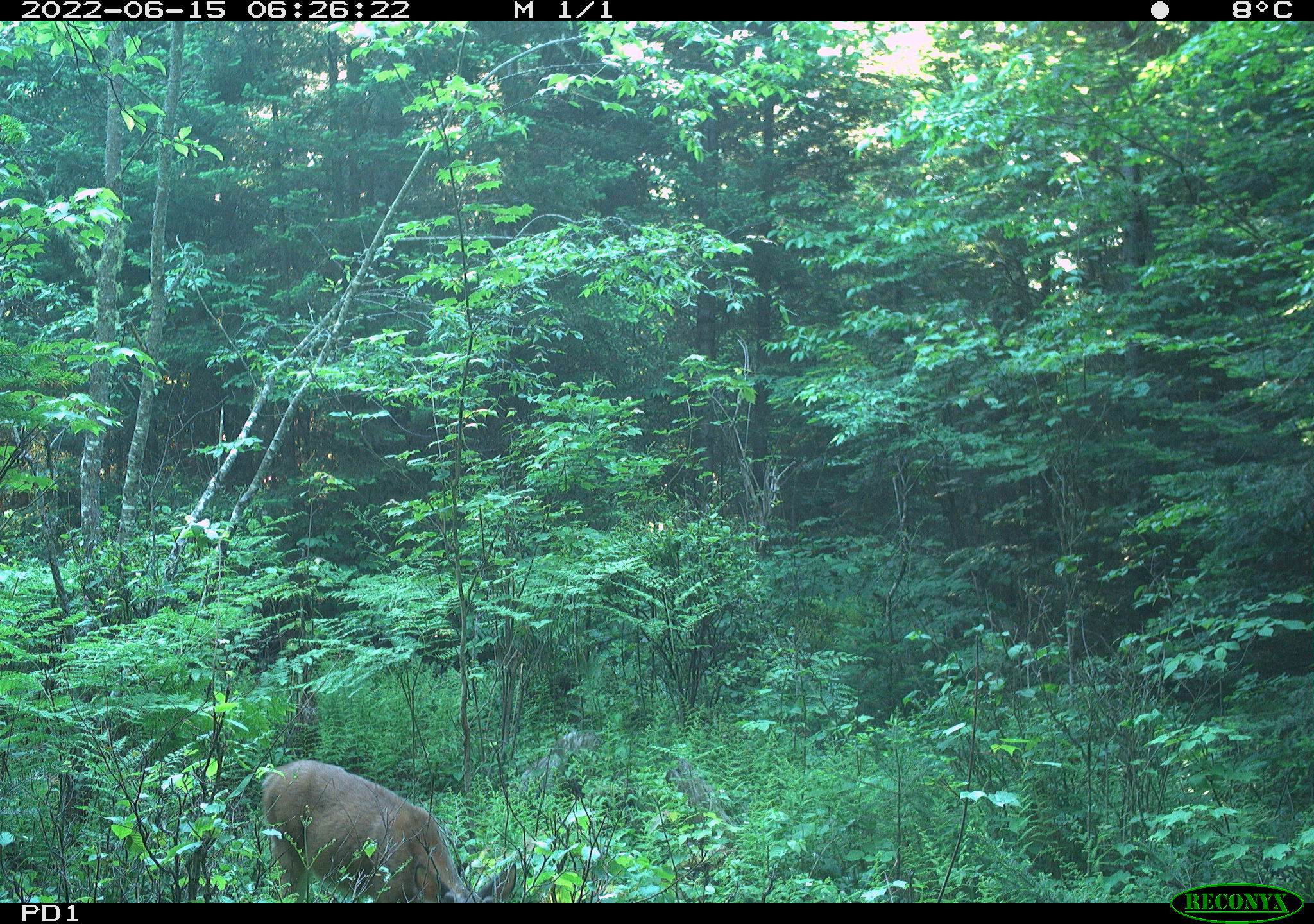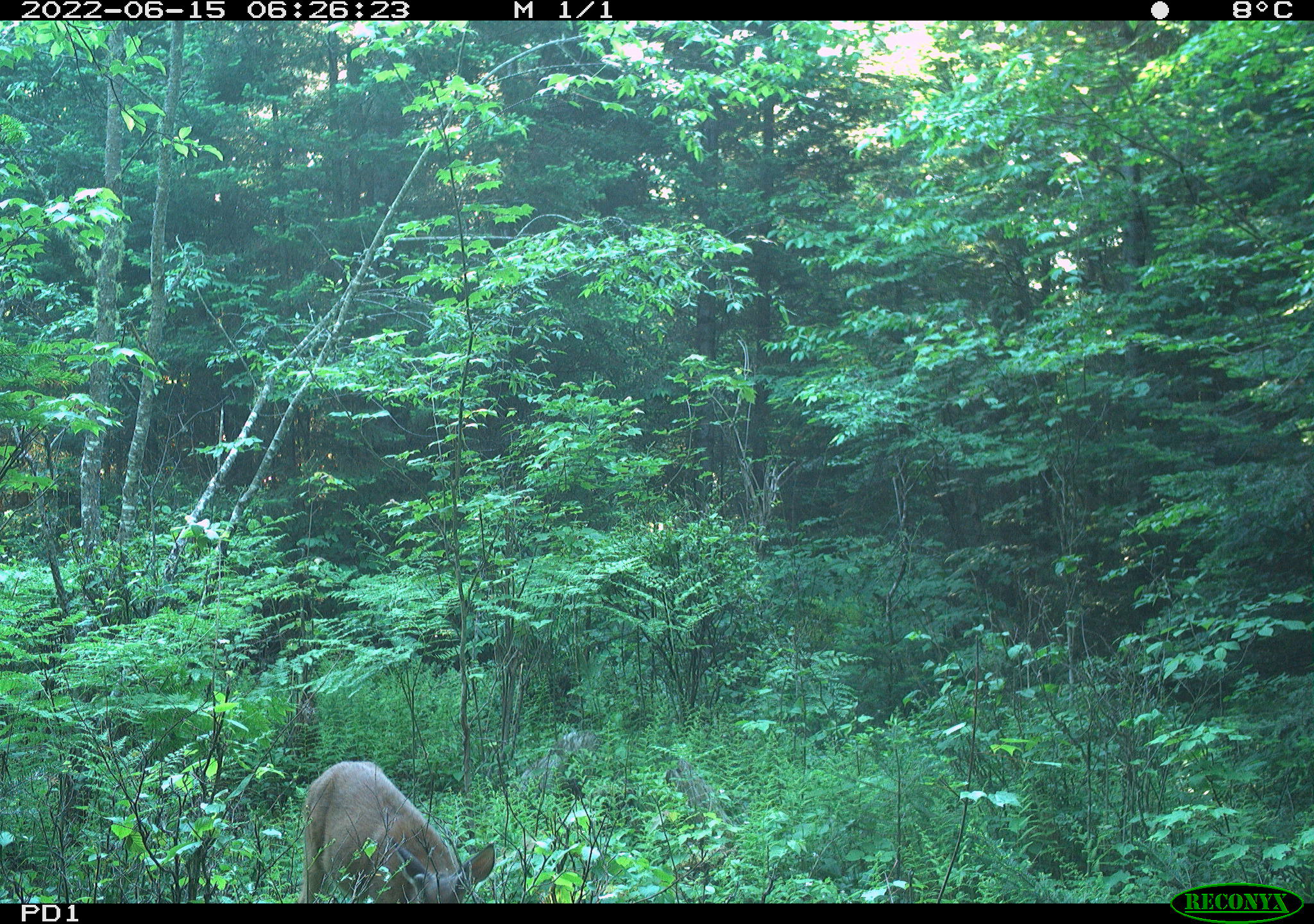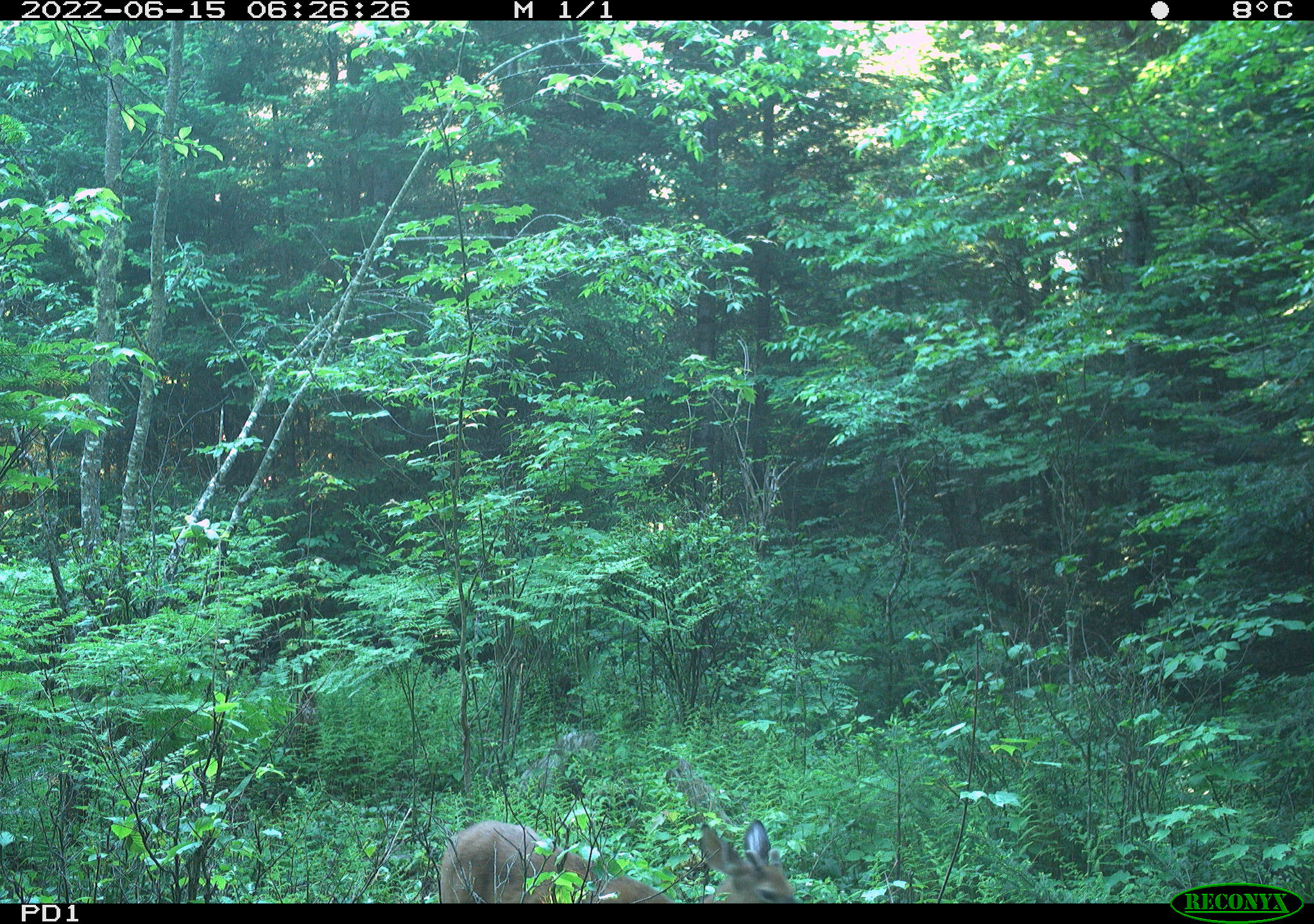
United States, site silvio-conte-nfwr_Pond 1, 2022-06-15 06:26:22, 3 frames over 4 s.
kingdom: Animalia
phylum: Chordata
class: Mammalia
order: Artiodactyla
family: Cervidae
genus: Odocoileus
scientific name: Odocoileus virginianus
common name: white-tailed deer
White-tailed deer (Odocoileus virginianus).